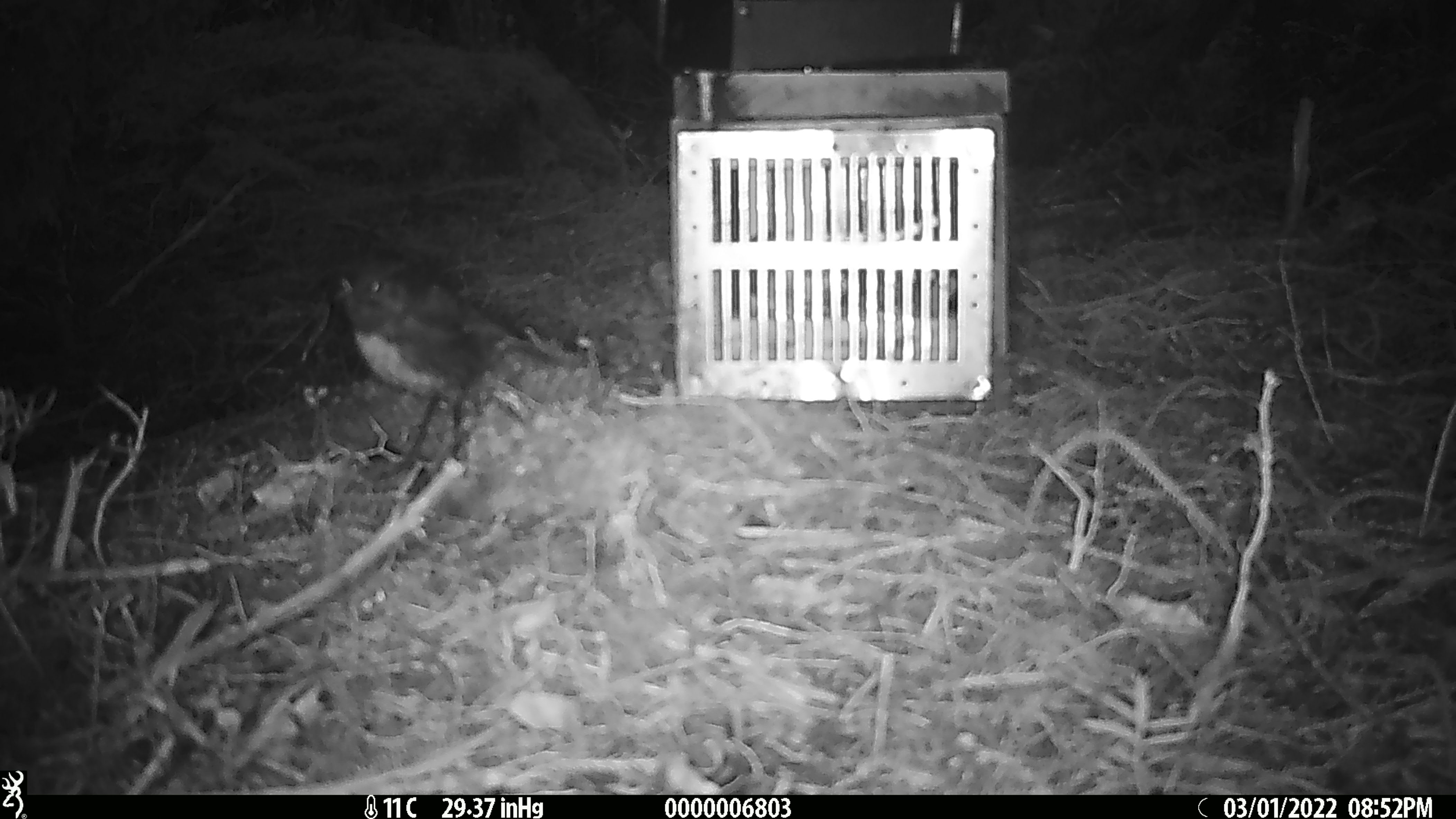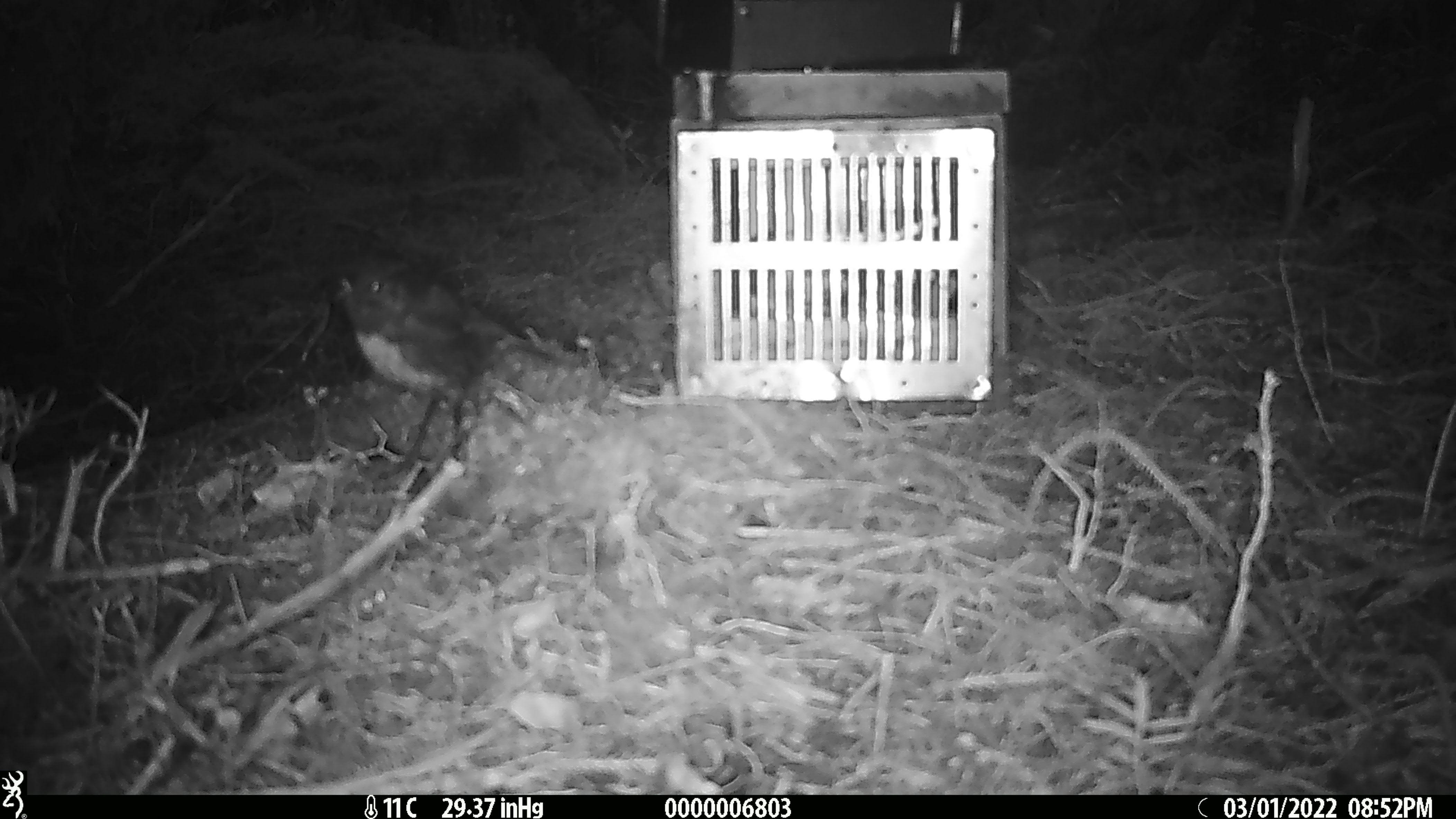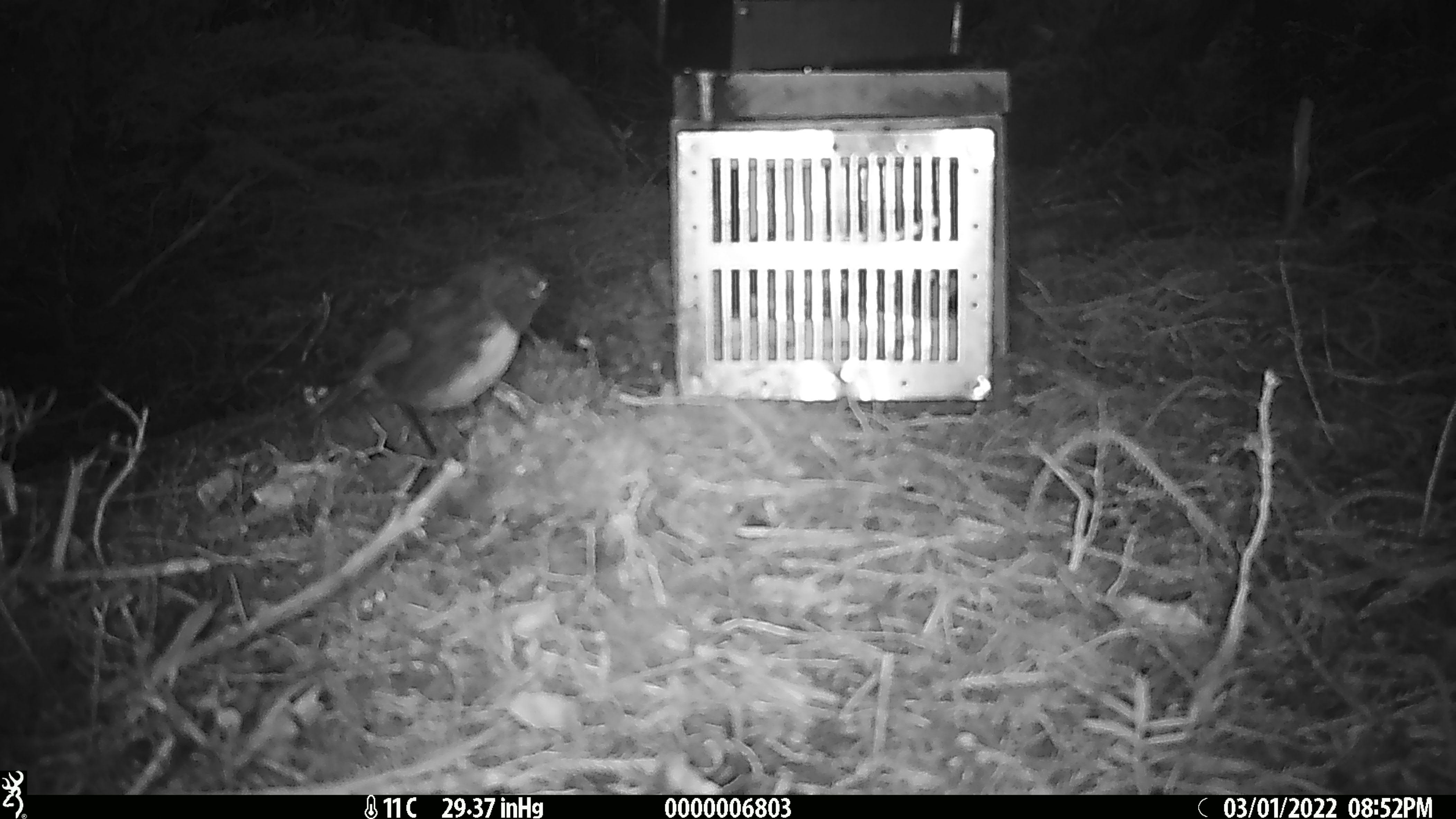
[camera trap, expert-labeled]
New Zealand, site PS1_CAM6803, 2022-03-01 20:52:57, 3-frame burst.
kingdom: Animalia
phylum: Chordata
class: Aves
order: Passeriformes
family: Petroicidae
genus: Petroica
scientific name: Petroica australis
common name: new zealand robin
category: robin